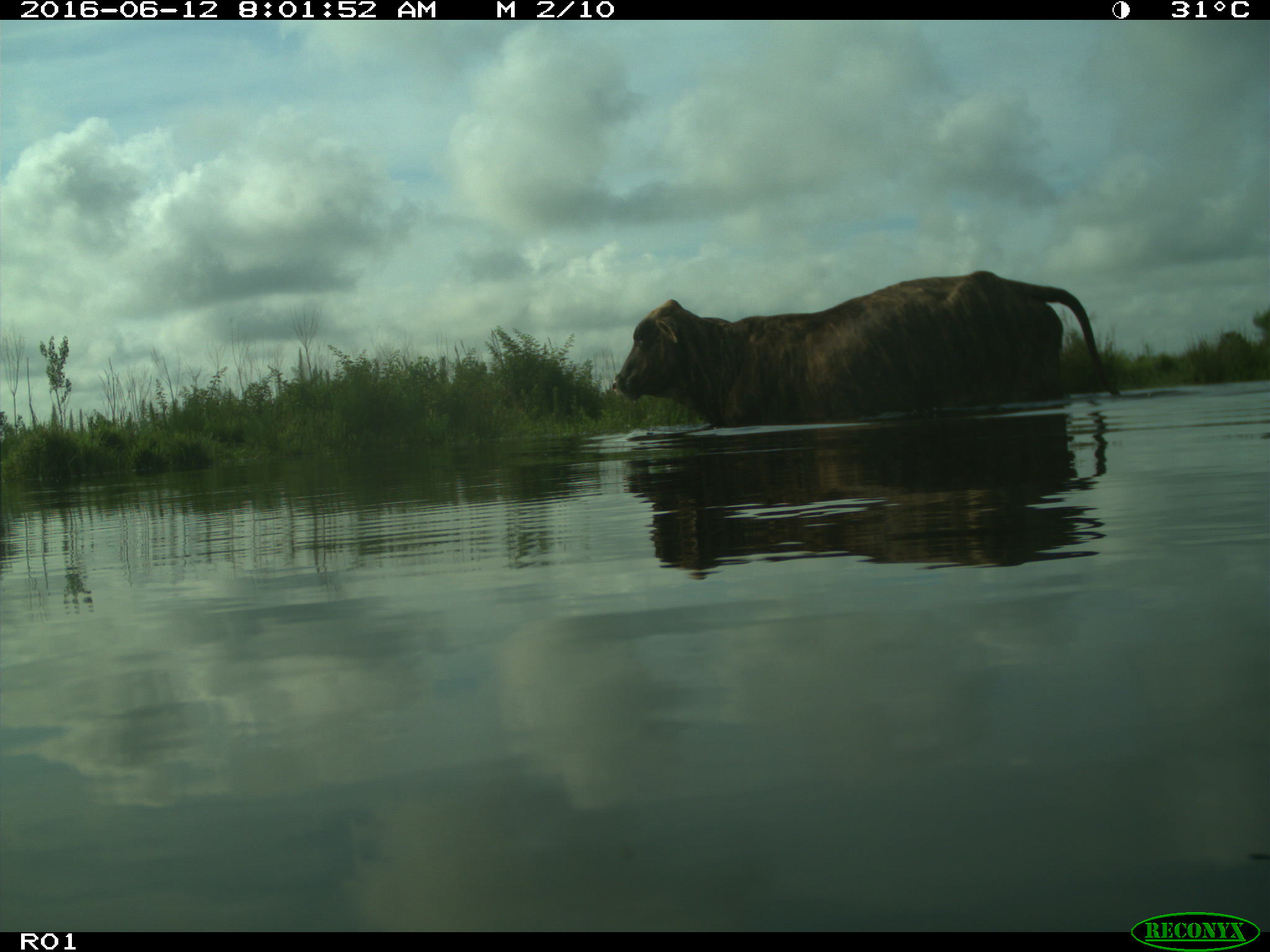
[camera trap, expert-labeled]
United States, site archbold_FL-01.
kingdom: Animalia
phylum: Chordata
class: Mammalia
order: Artiodactyla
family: Bovidae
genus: Bos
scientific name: Bos taurus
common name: domestic cow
Bos taurus (domestic cow).